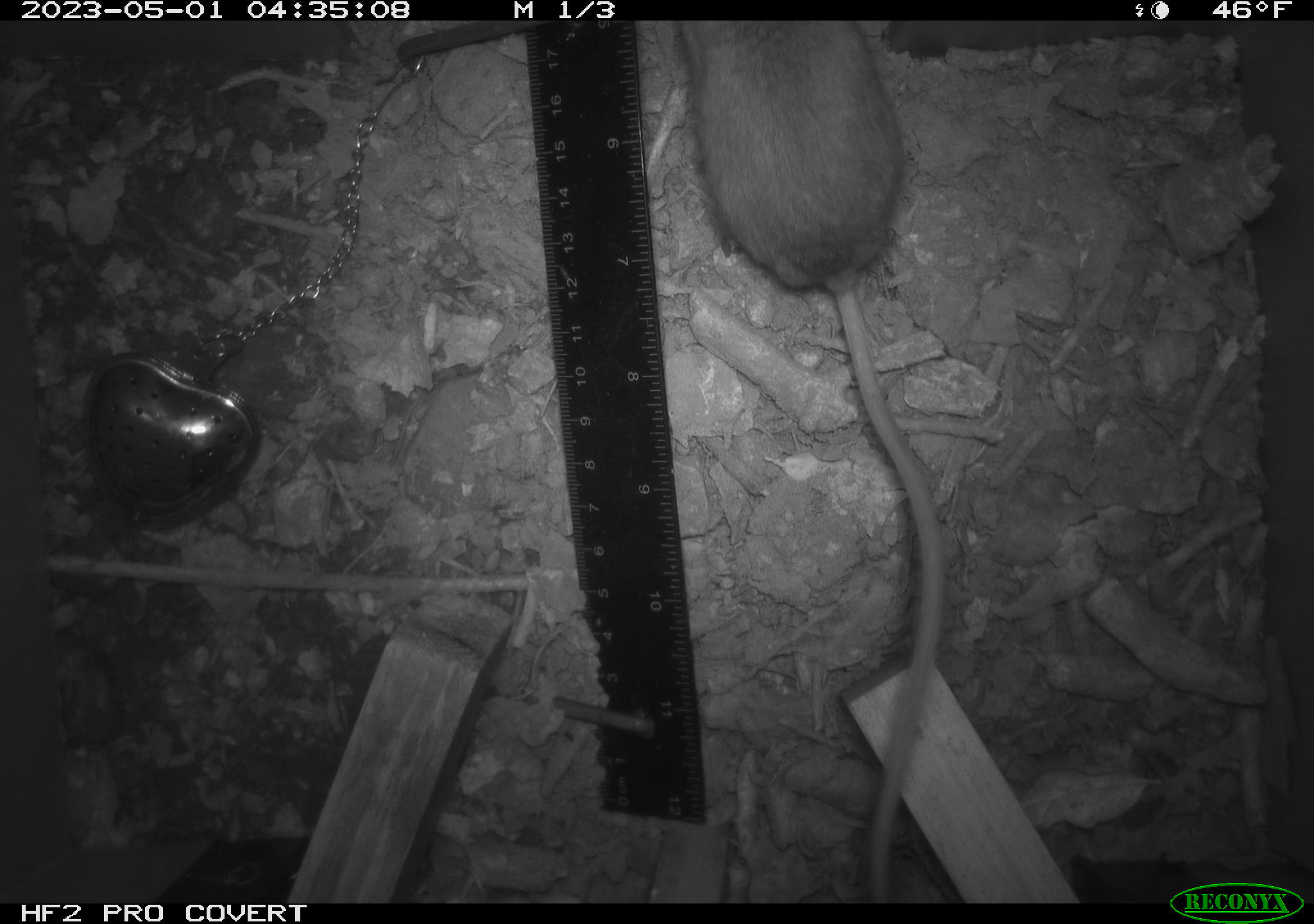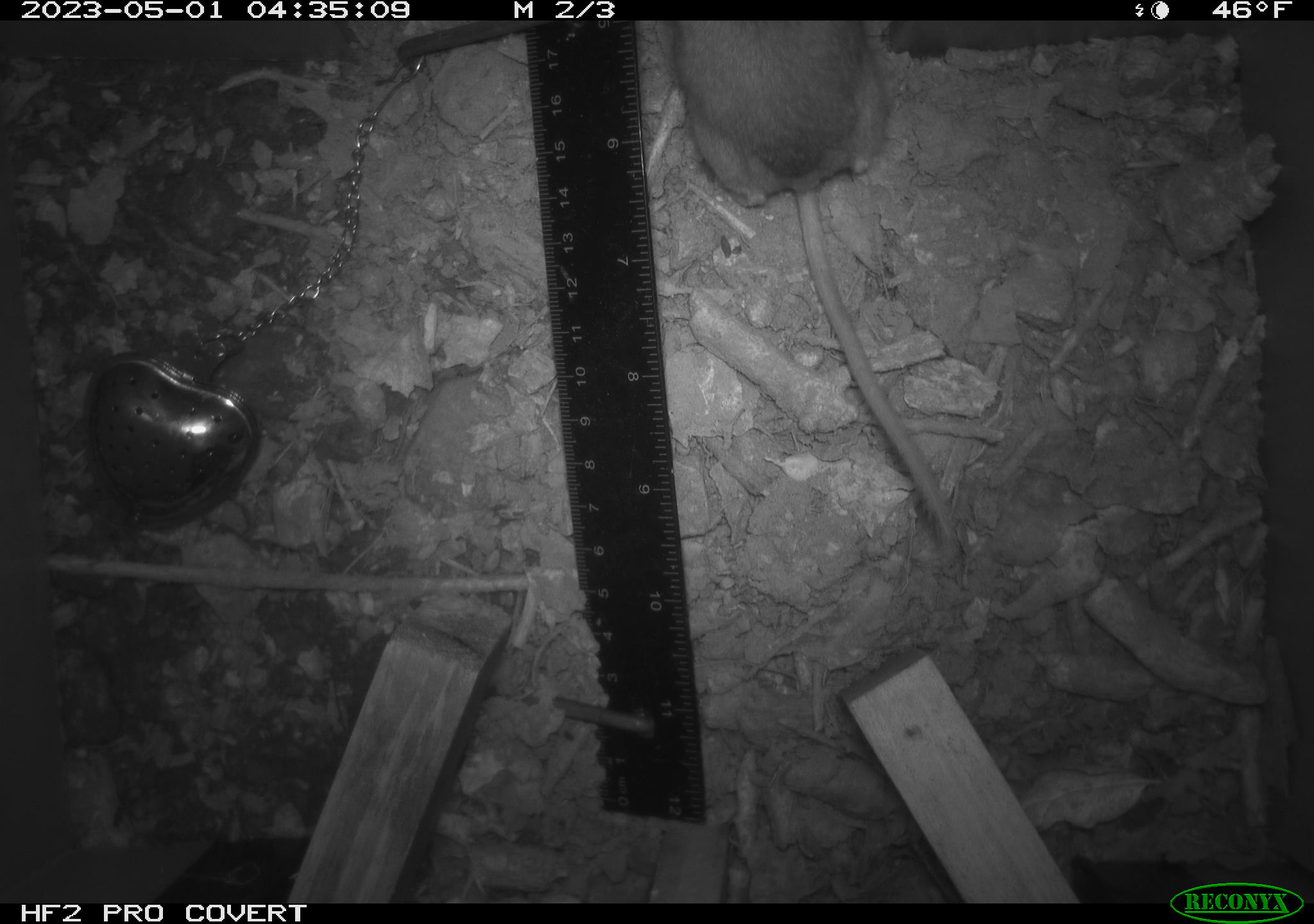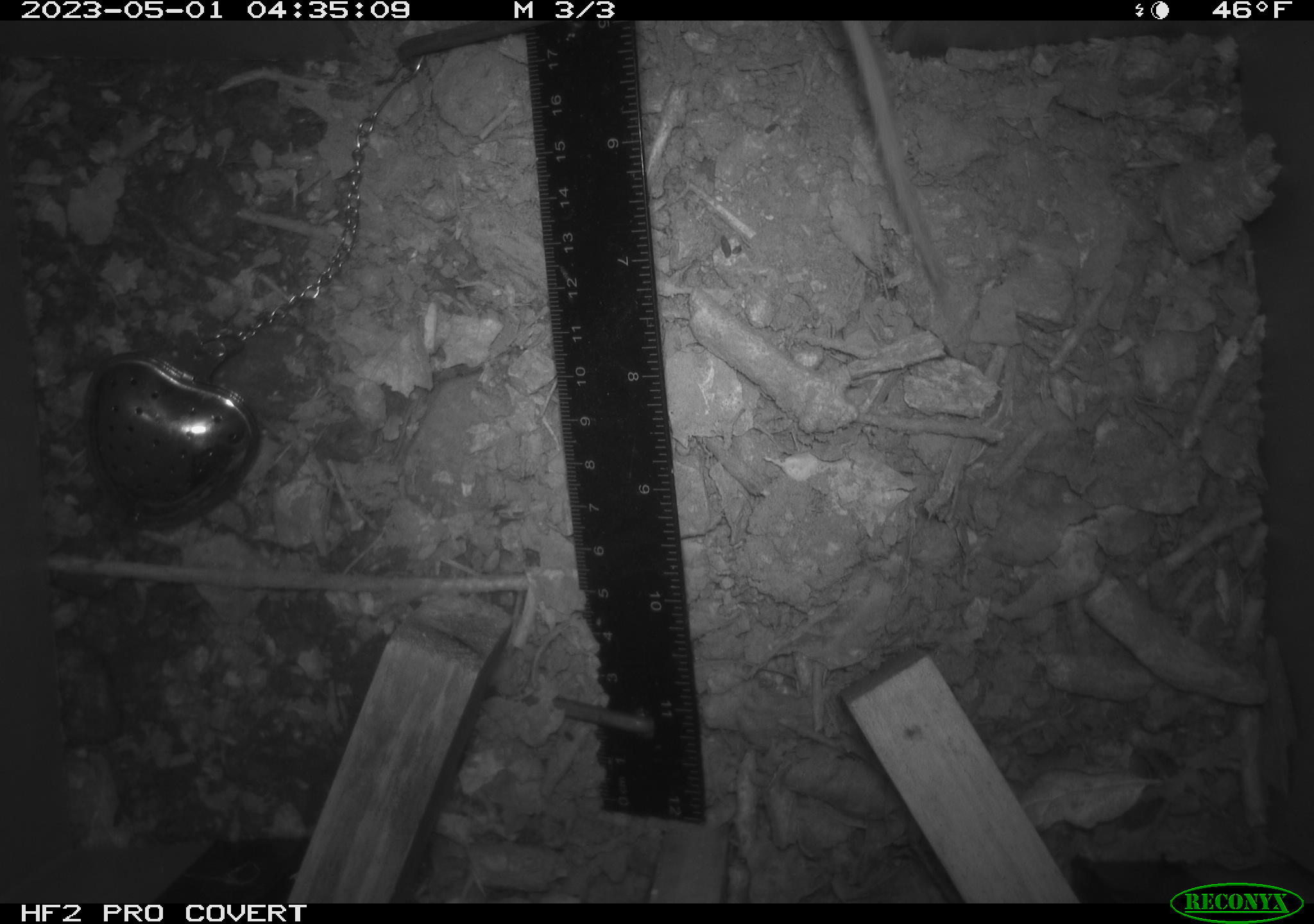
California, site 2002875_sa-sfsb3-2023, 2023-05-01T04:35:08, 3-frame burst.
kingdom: Animalia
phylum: Chordata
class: Mammalia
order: Rodentia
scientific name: Rodentia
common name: mouse species